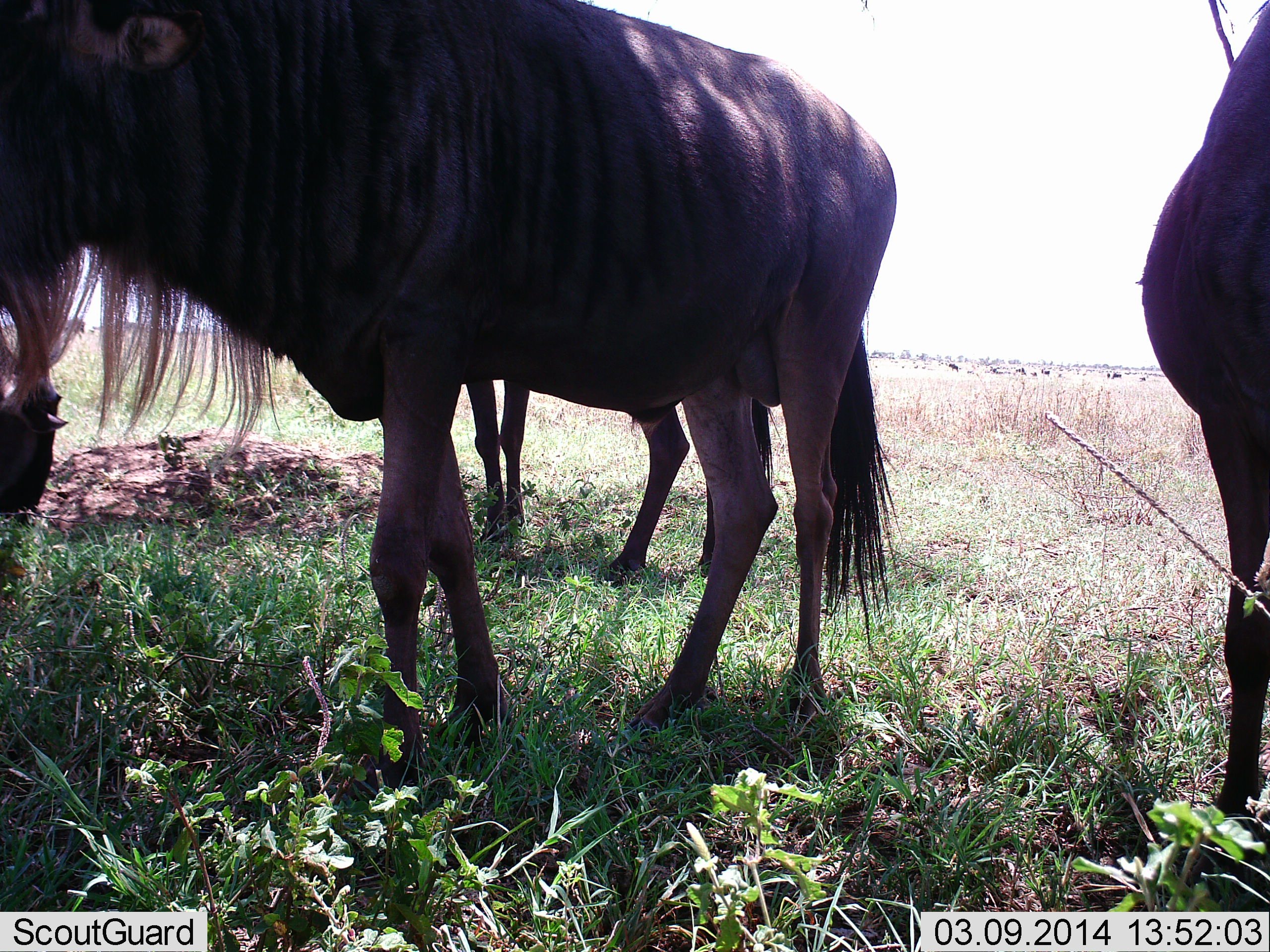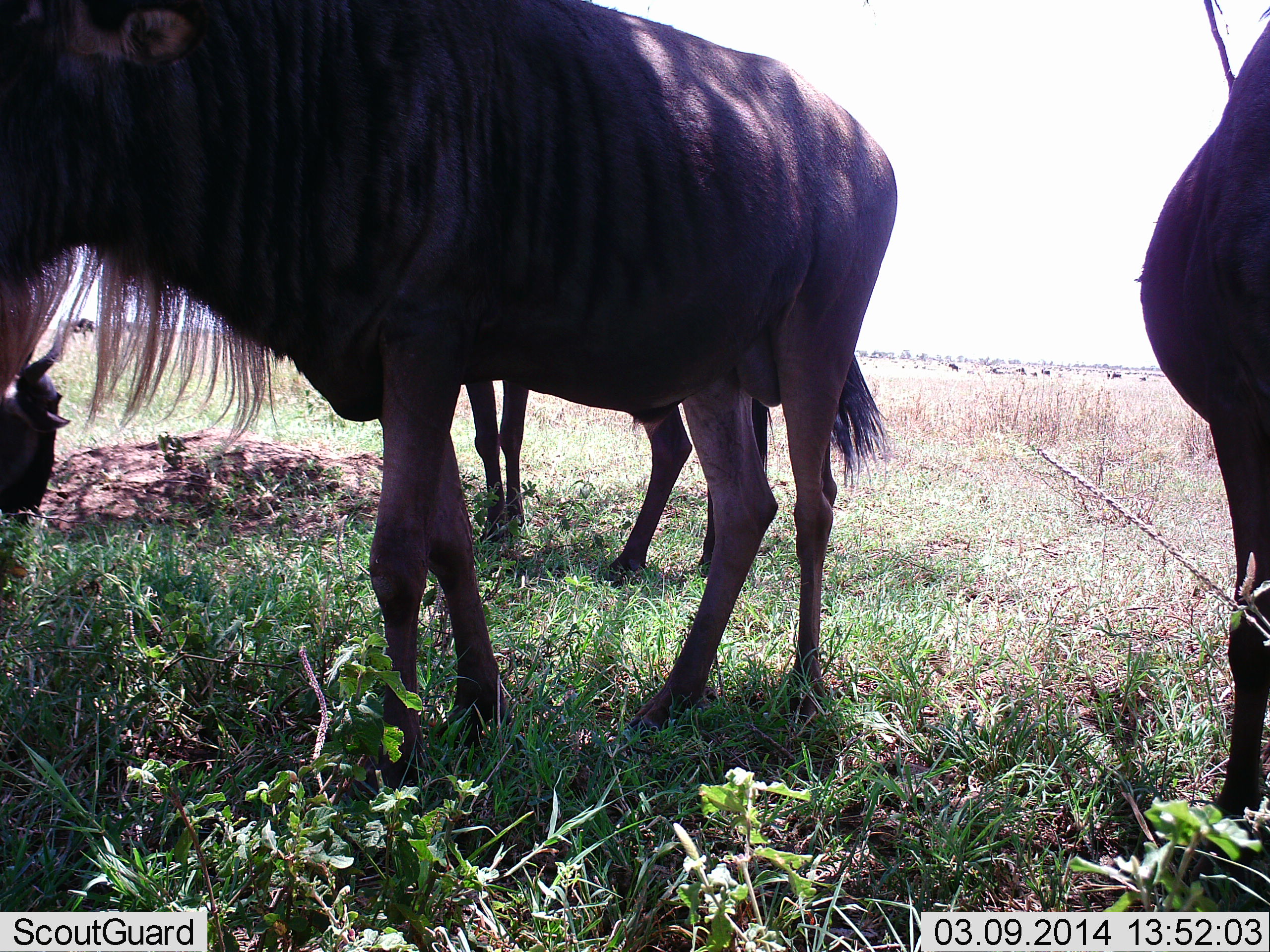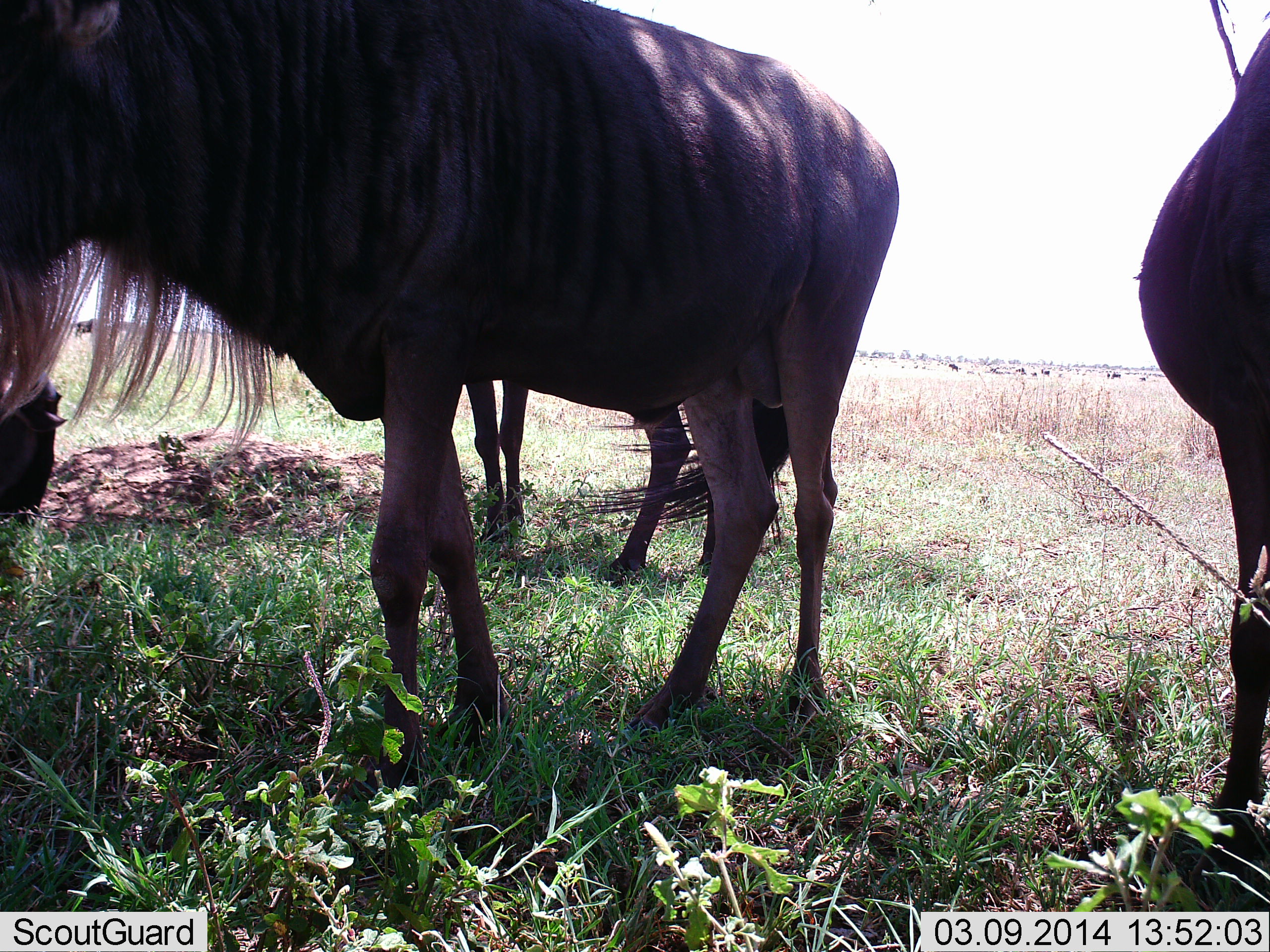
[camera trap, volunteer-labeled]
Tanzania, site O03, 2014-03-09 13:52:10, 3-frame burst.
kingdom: Animalia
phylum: Chordata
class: Mammalia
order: Artiodactyla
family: Bovidae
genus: Connochaetes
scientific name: Connochaetes taurinus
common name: blue wildebeest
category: wildebeest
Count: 4.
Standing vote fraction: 90%.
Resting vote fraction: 60%.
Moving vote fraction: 10%.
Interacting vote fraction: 0%.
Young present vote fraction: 0%.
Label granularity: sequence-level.